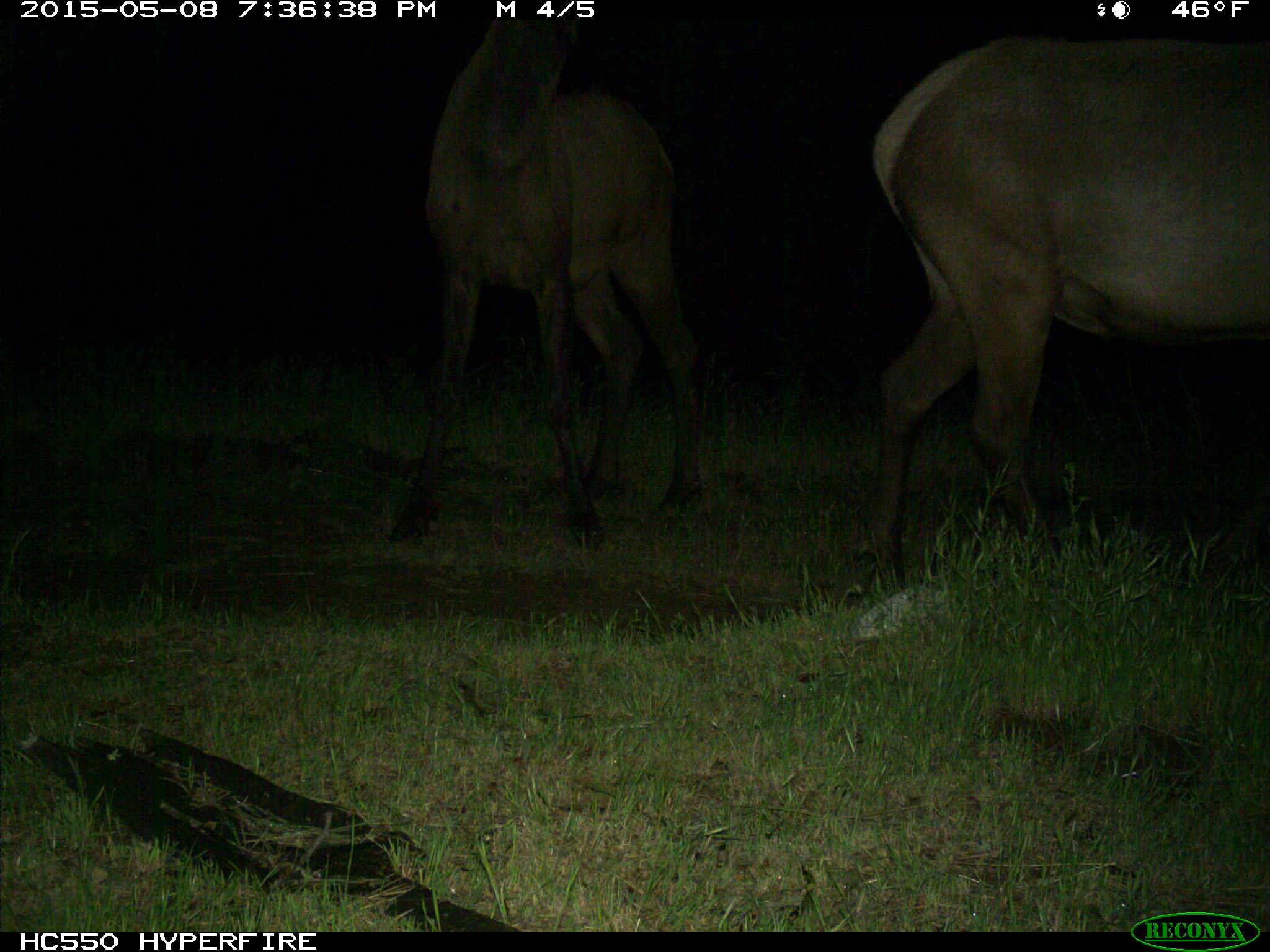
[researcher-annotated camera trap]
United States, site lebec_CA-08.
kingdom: Animalia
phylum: Chordata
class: Mammalia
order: Artiodactyla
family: Cervidae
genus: Cervus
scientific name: Cervus canadensis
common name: elk